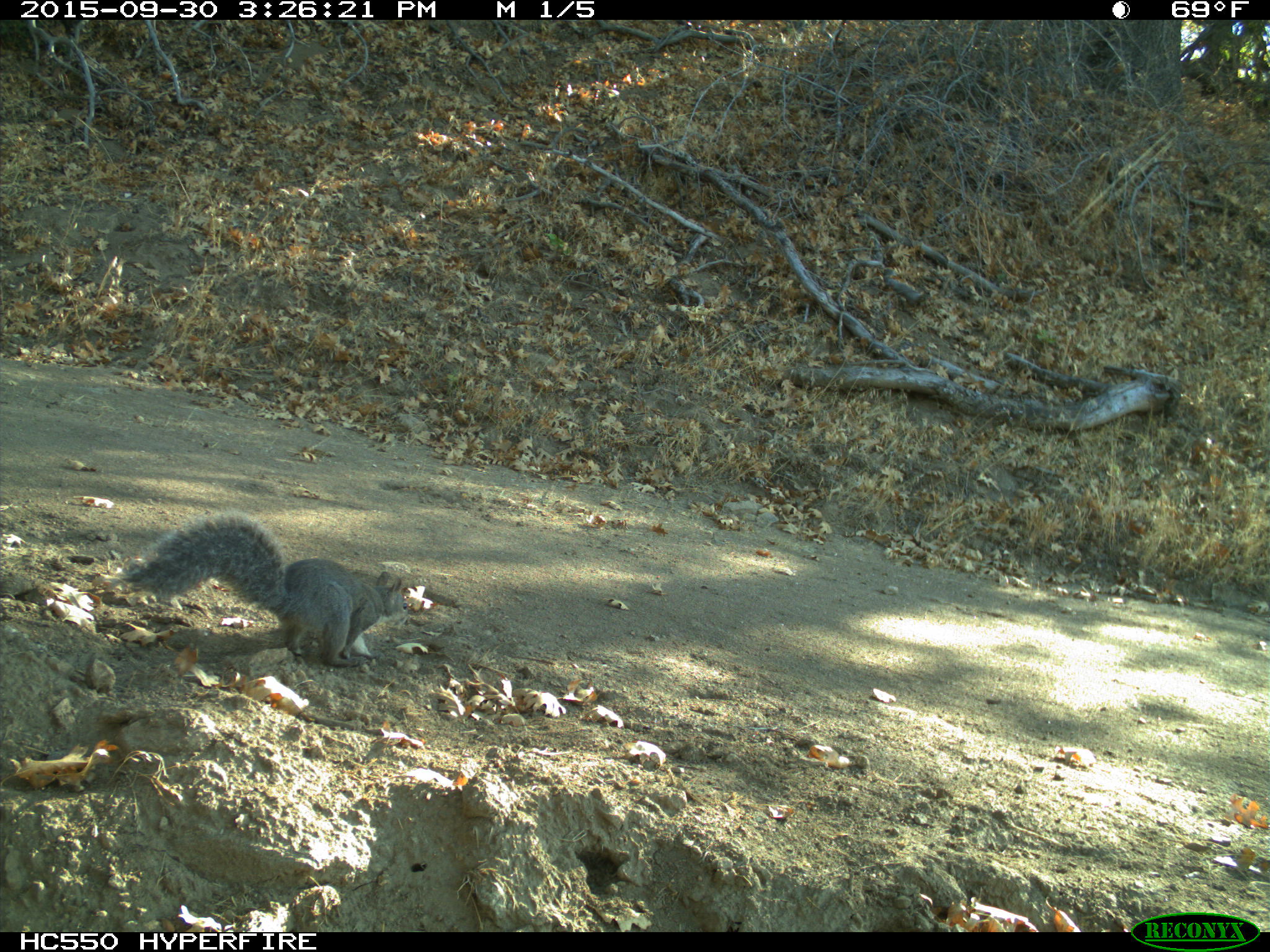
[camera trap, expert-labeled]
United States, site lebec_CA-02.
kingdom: Animalia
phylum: Chordata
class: Mammalia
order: Rodentia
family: Sciuridae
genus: Sciurus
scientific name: Sciurus carolinensis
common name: eastern gray squirrel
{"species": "Sciurus carolinensis (eastern gray squirrel)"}